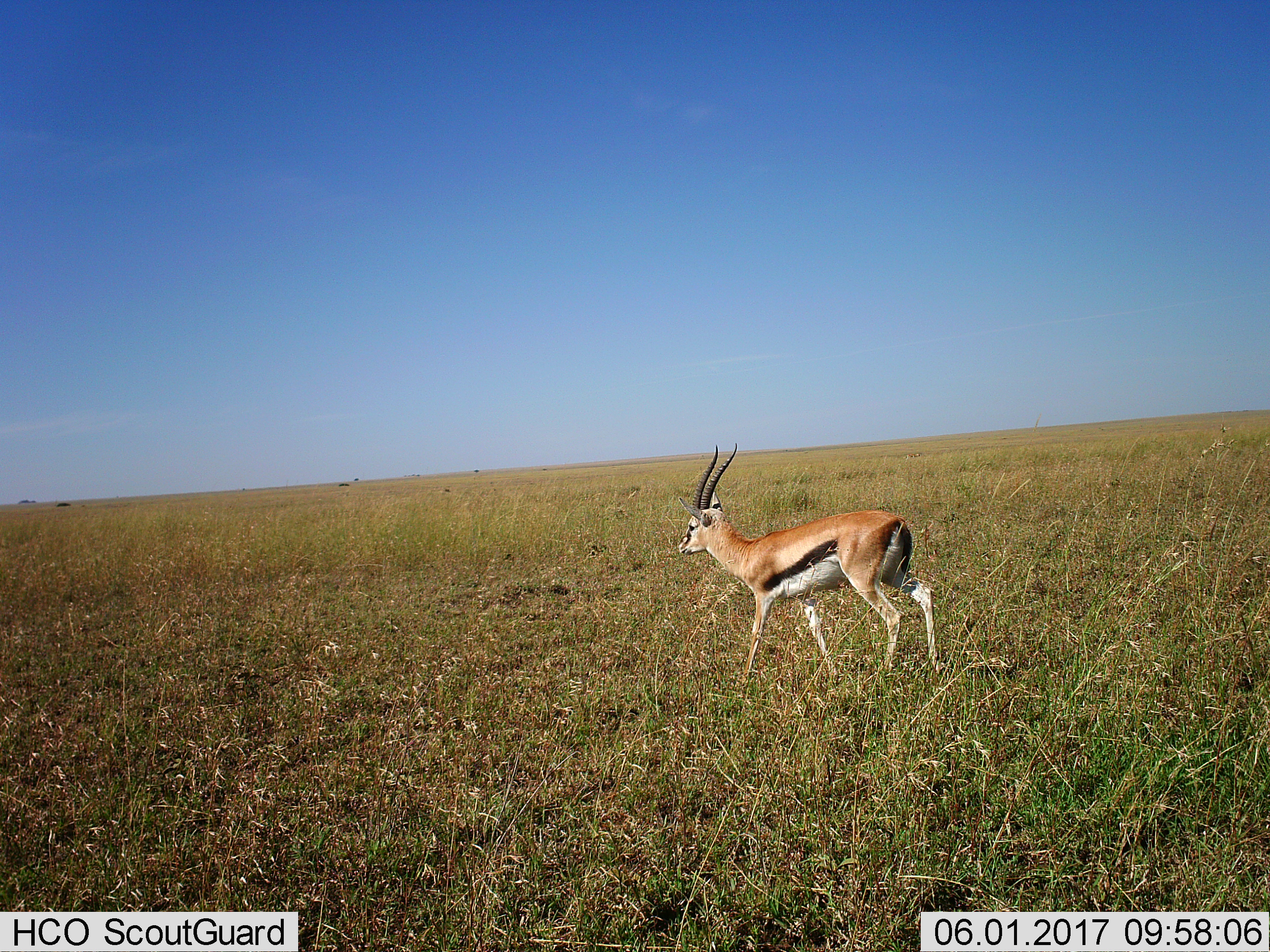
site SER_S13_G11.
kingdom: Animalia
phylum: Chordata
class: Mammalia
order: Artiodactyla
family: Bovidae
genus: Eudorcas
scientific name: Eudorcas thomsonii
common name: thomson's gazelle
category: gazellethomsons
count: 1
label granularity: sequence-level